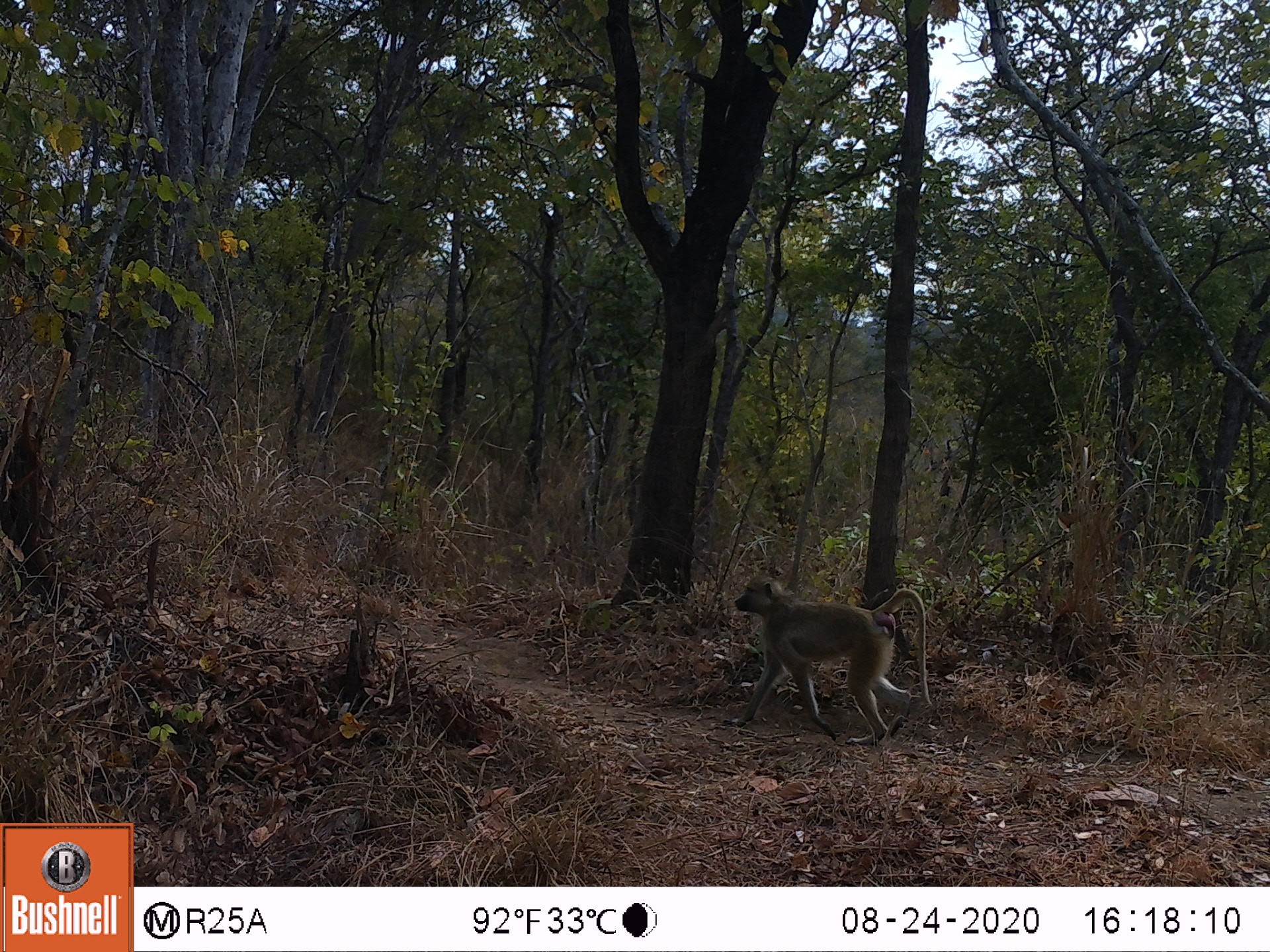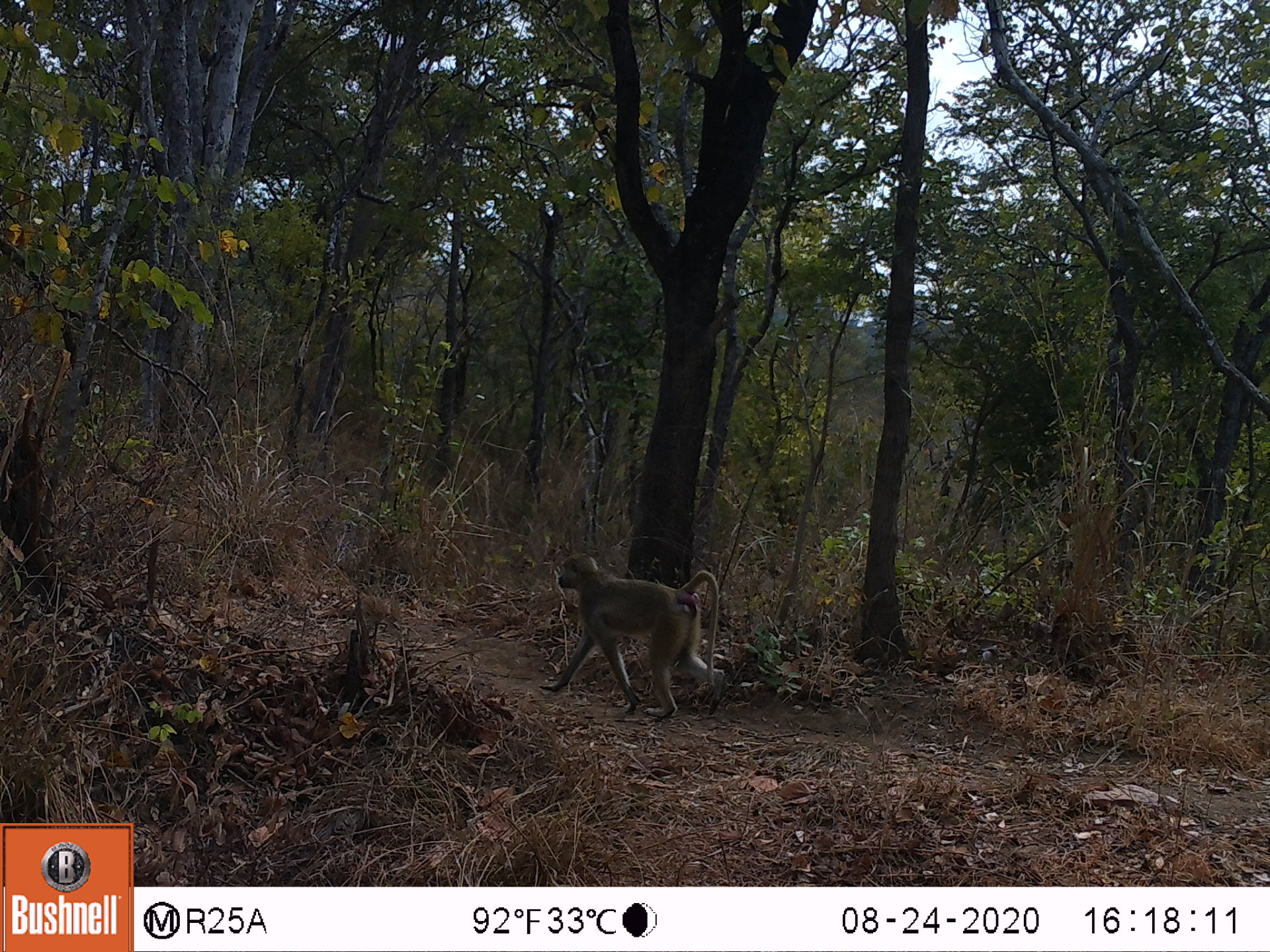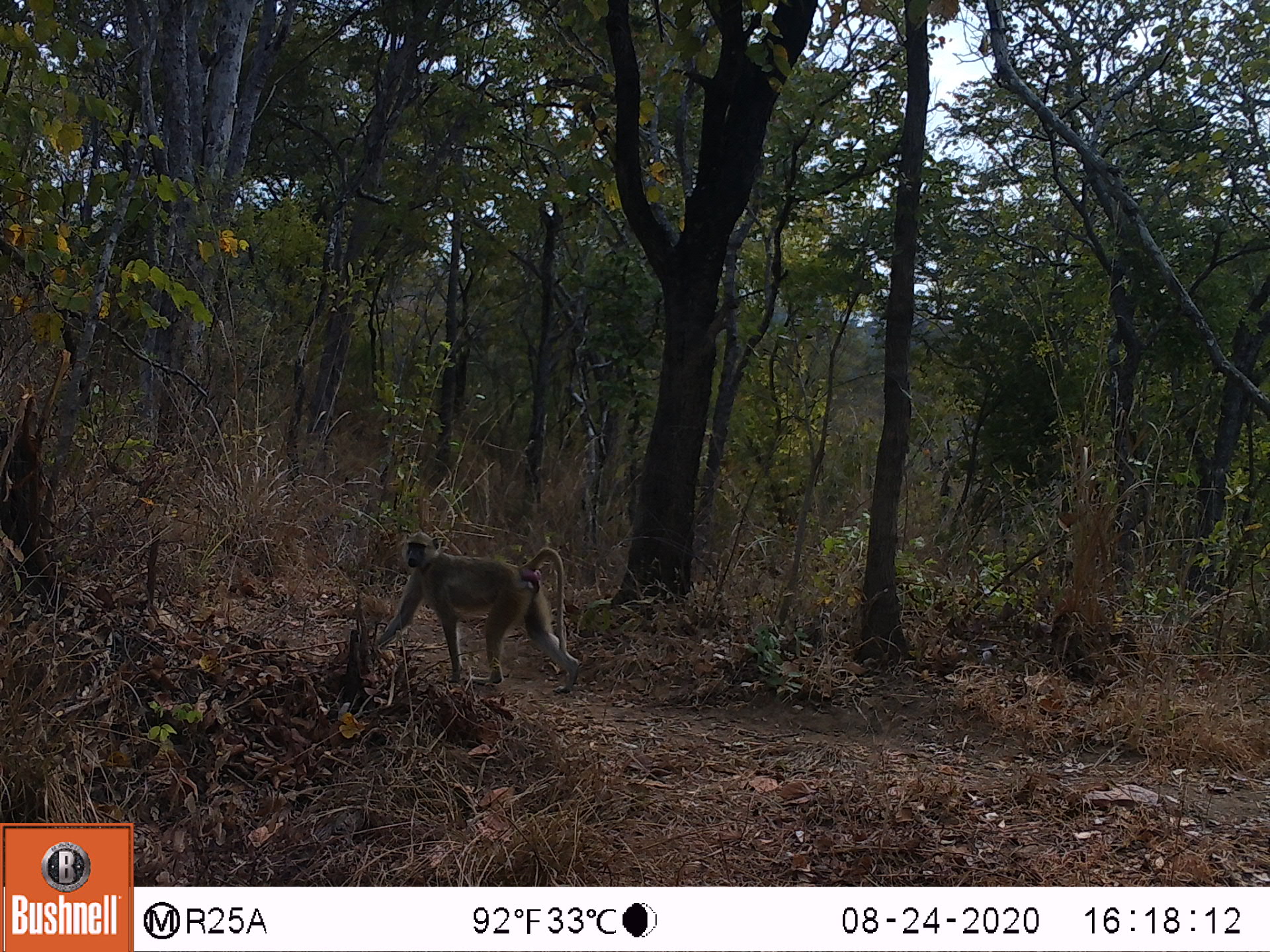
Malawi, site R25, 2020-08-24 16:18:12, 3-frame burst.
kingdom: Animalia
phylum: Chordata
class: Mammalia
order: Primates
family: Cercopithecidae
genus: Papio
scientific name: Papio cynocephalus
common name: yellow baboon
Yellow baboon (Papio cynocephalus), count 1.